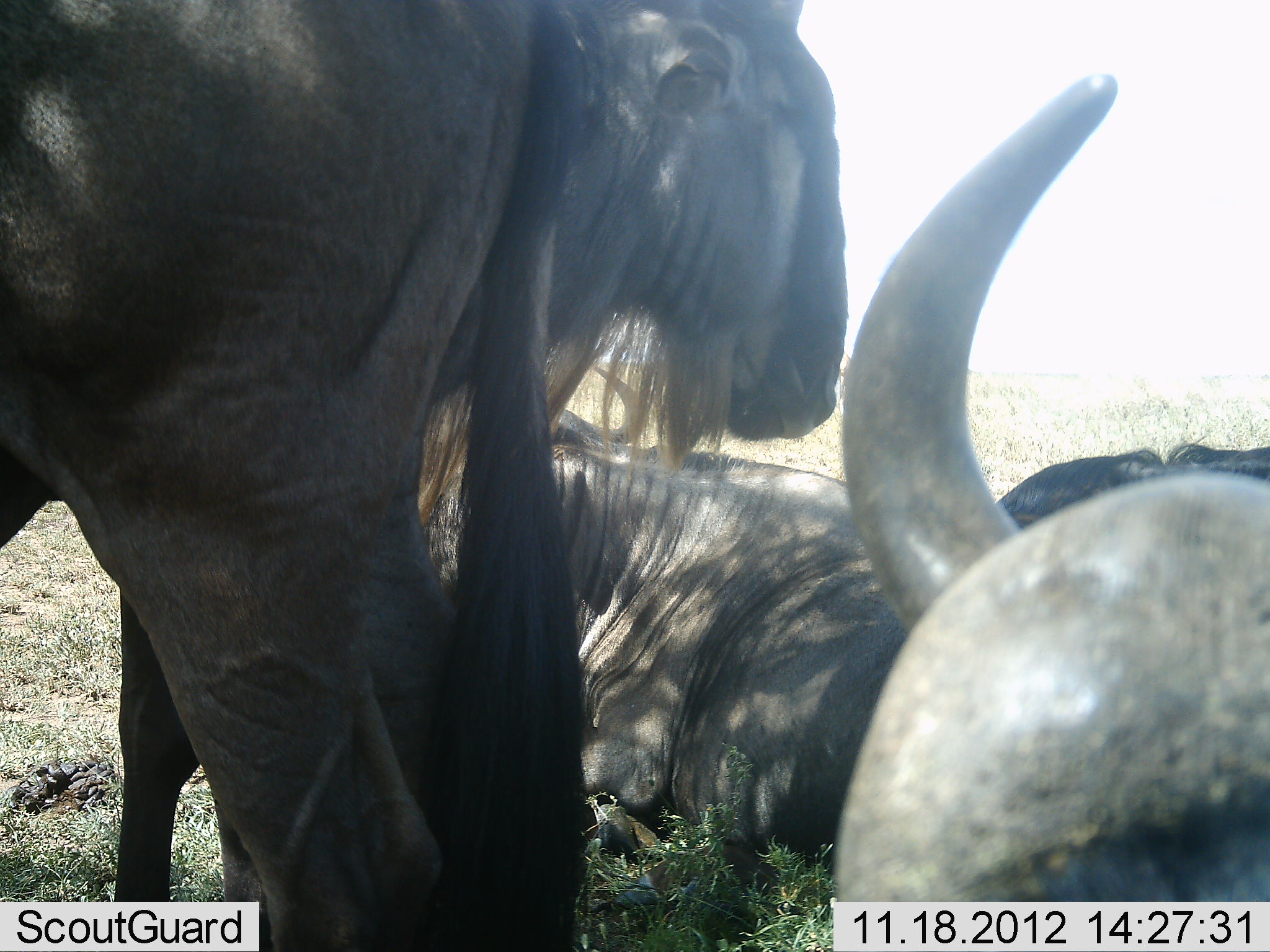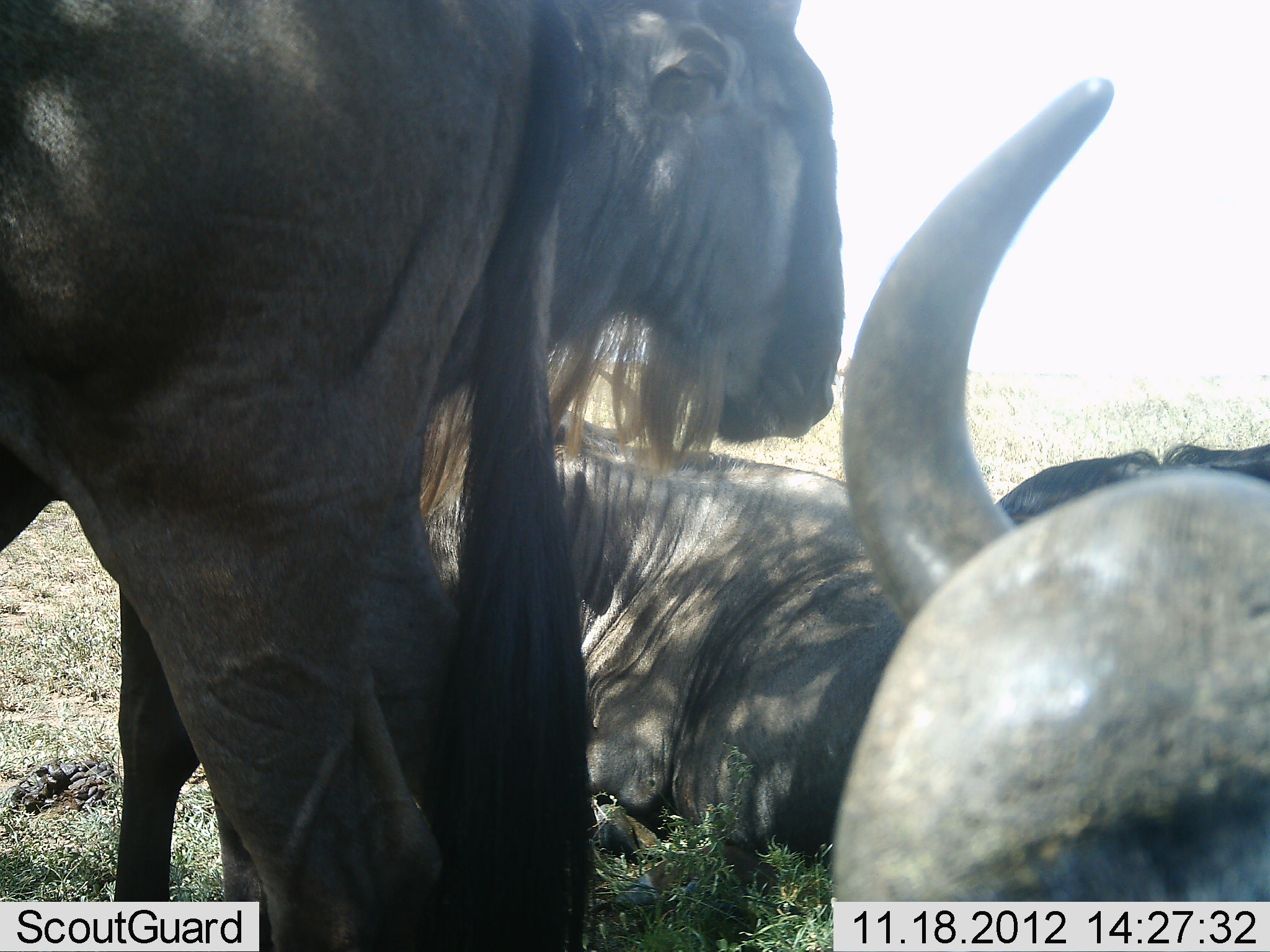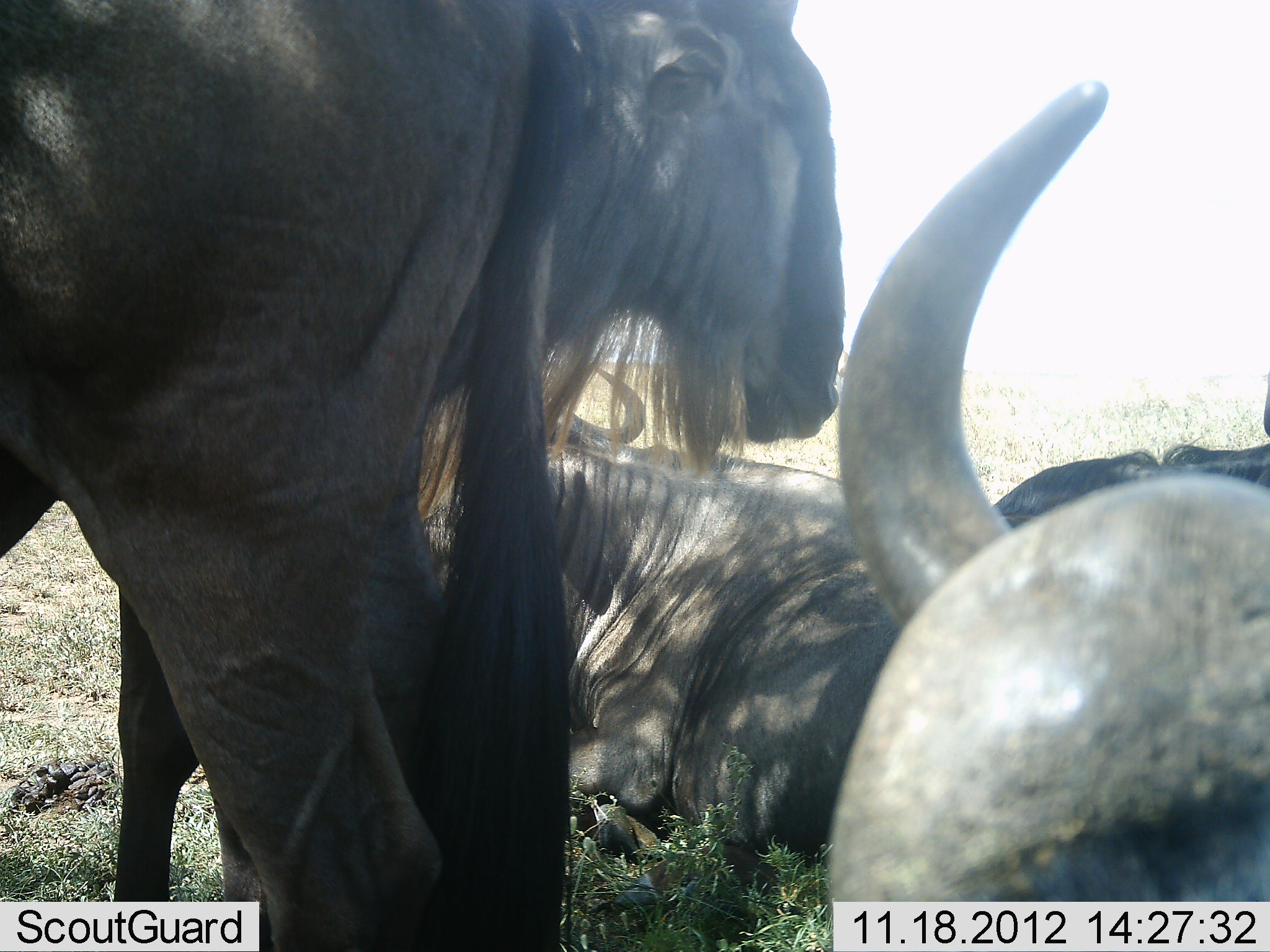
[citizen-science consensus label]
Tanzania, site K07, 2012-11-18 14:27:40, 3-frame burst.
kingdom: Animalia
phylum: Chordata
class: Mammalia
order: Artiodactyla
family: Bovidae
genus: Connochaetes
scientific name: Connochaetes taurinus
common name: blue wildebeest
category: wildebeest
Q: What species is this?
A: Wildebeest (blue wildebeest) (Connochaetes taurinus).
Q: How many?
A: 3.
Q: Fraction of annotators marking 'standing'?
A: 90%.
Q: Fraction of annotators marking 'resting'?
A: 100%.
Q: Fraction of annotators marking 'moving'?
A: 0%.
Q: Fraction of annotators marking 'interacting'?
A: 20%.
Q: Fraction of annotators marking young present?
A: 0%.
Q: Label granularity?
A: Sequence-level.